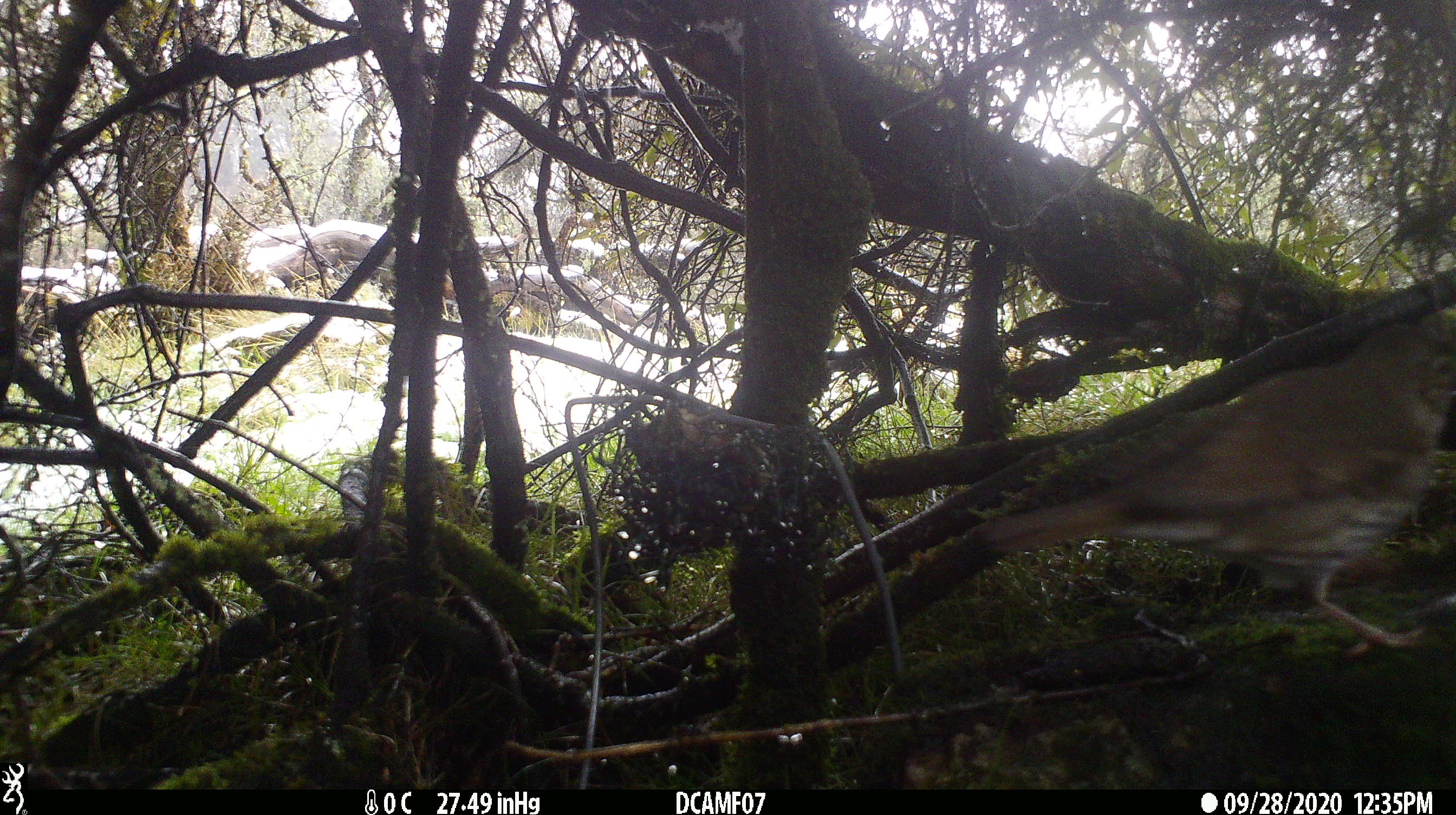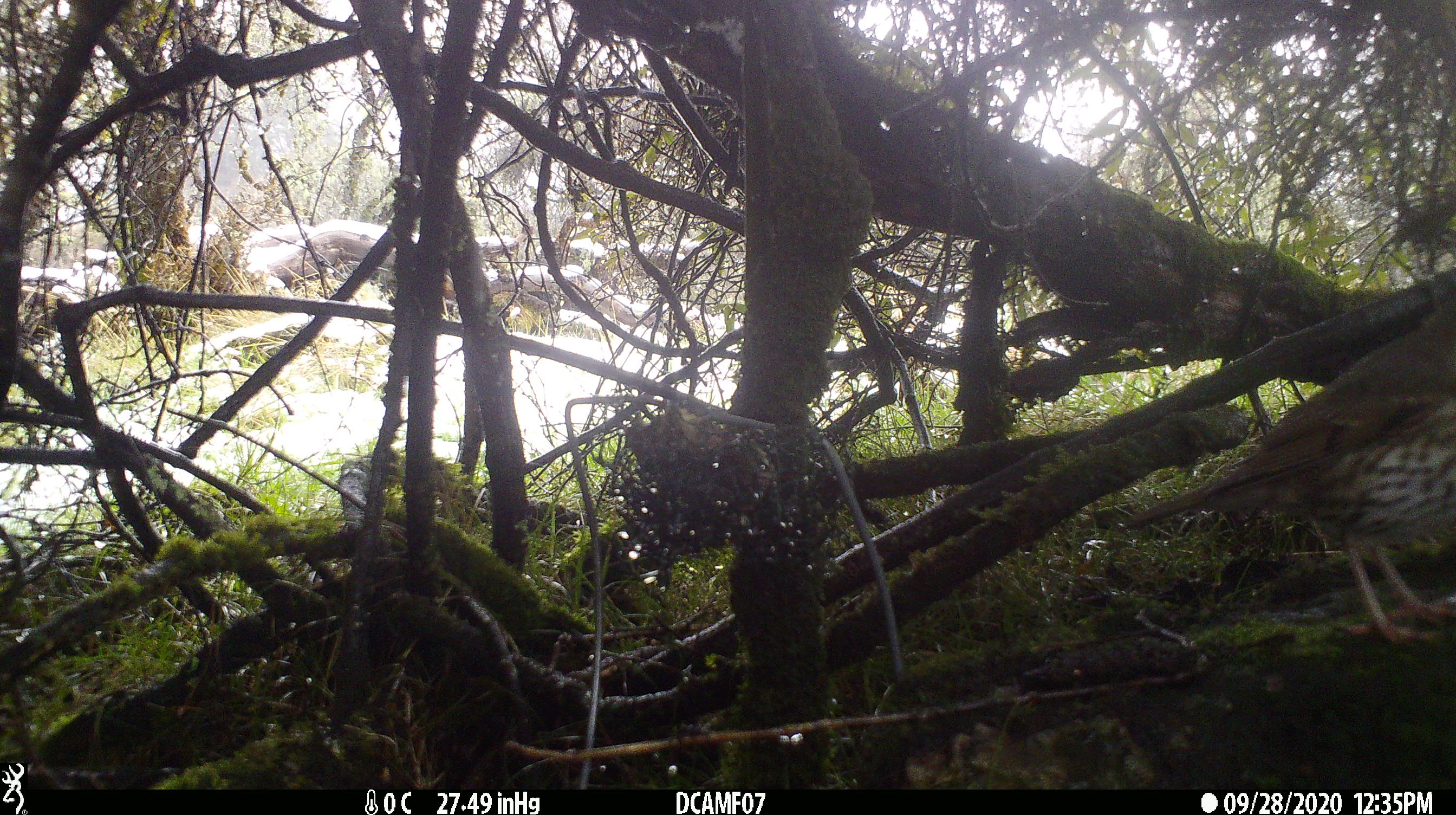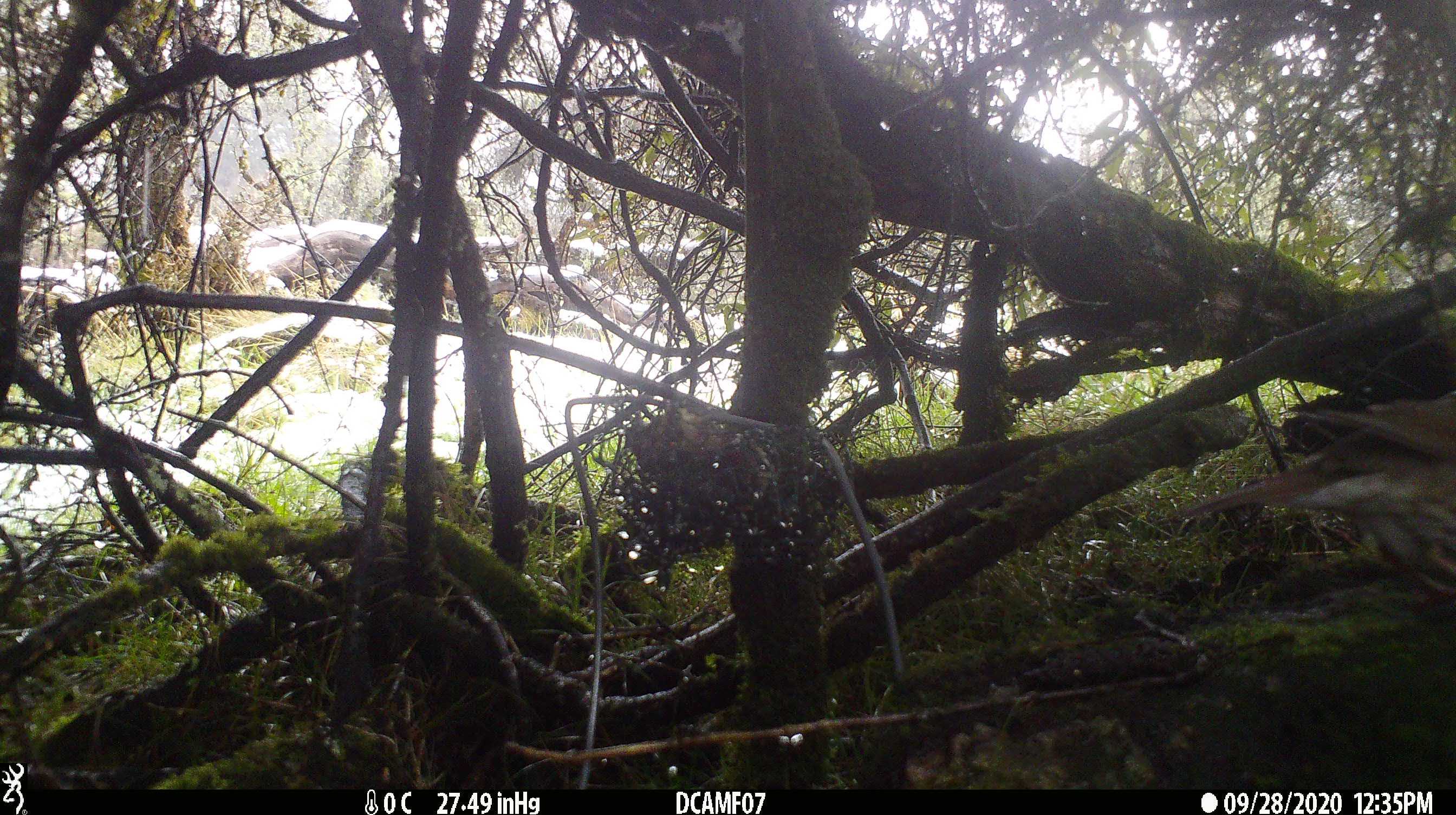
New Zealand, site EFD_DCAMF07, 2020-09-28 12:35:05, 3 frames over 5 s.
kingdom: Animalia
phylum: Chordata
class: Aves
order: Passeriformes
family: Turdidae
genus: Turdus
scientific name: Turdus philomelos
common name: song thrush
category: thrush